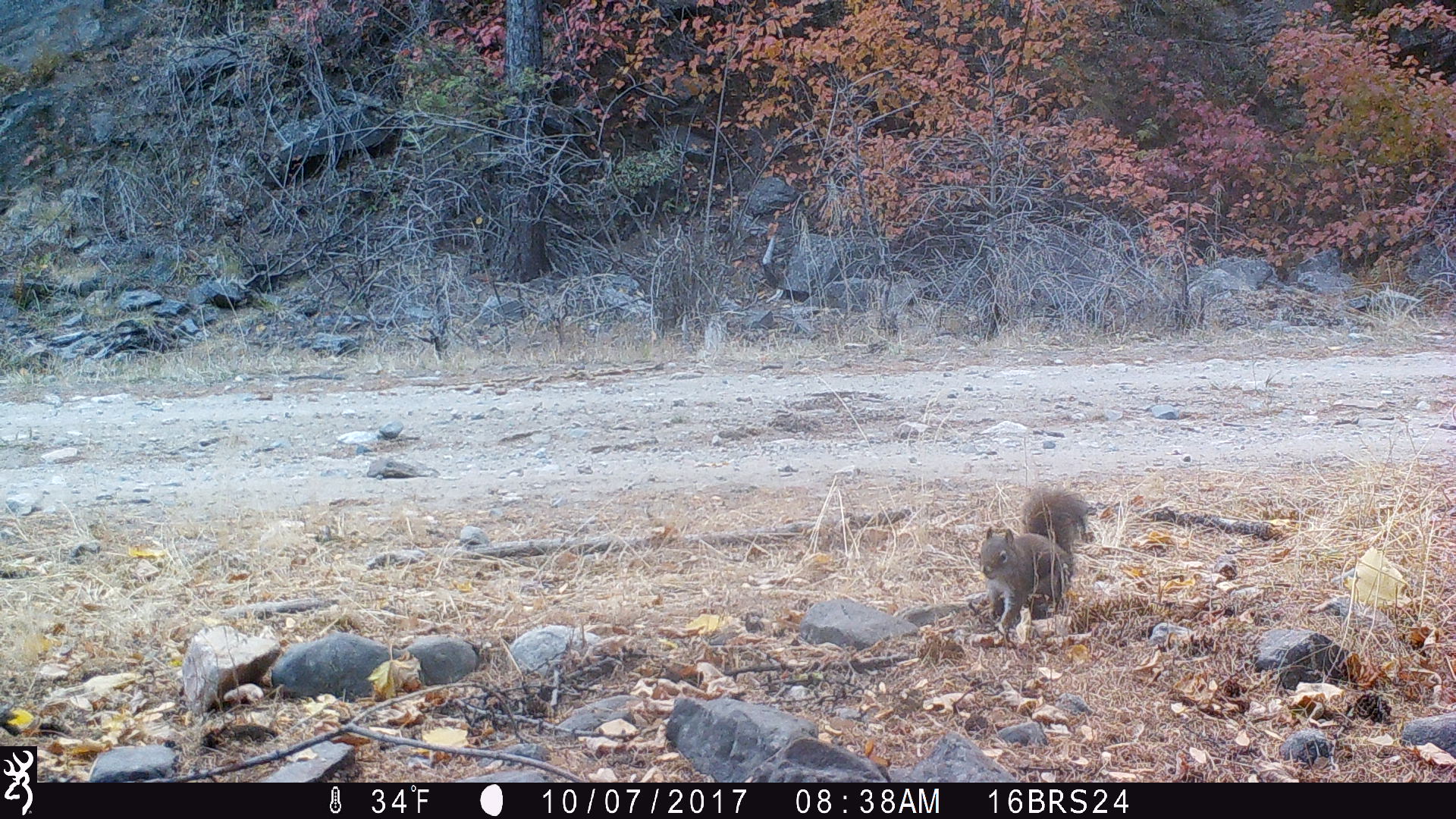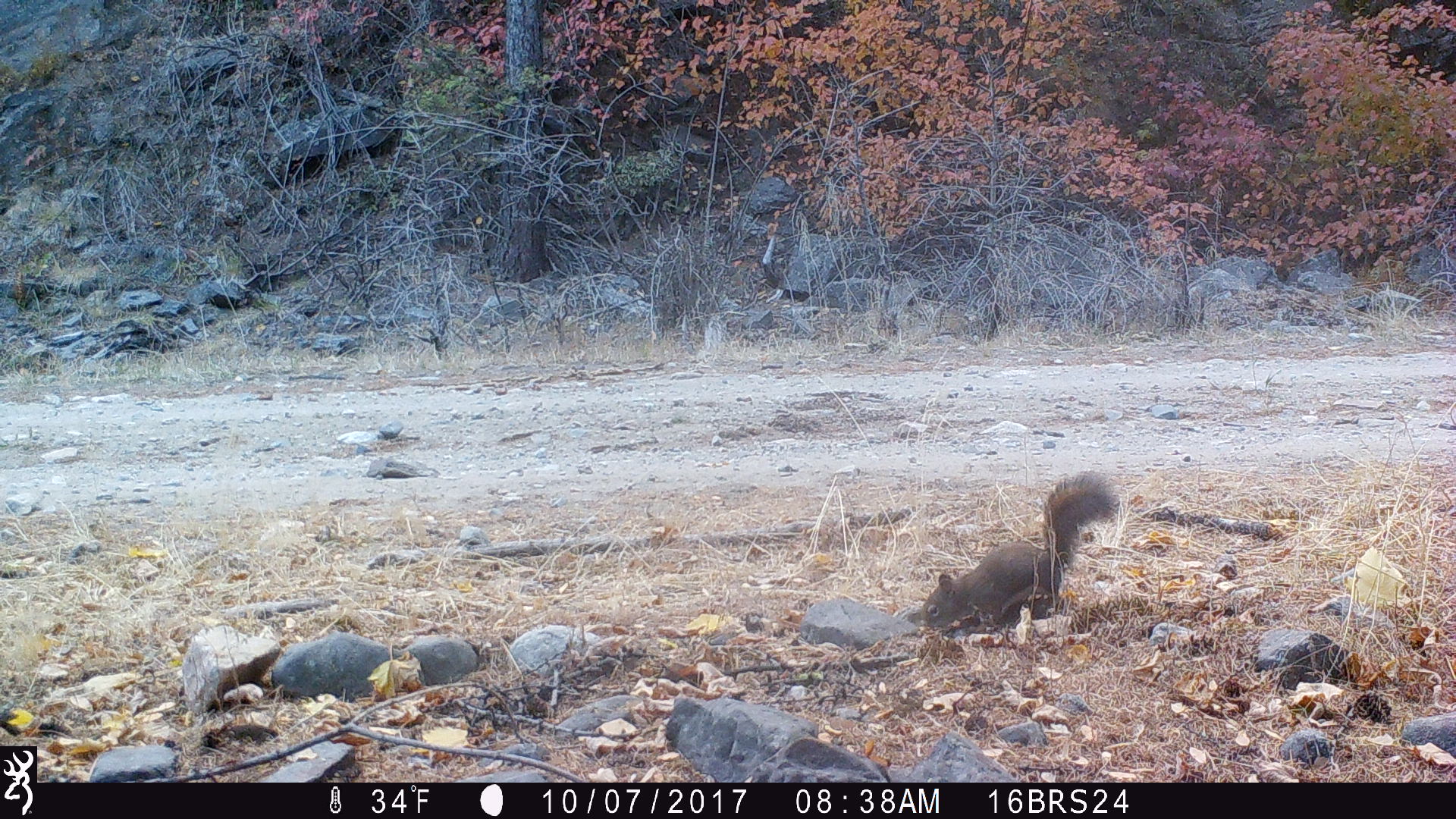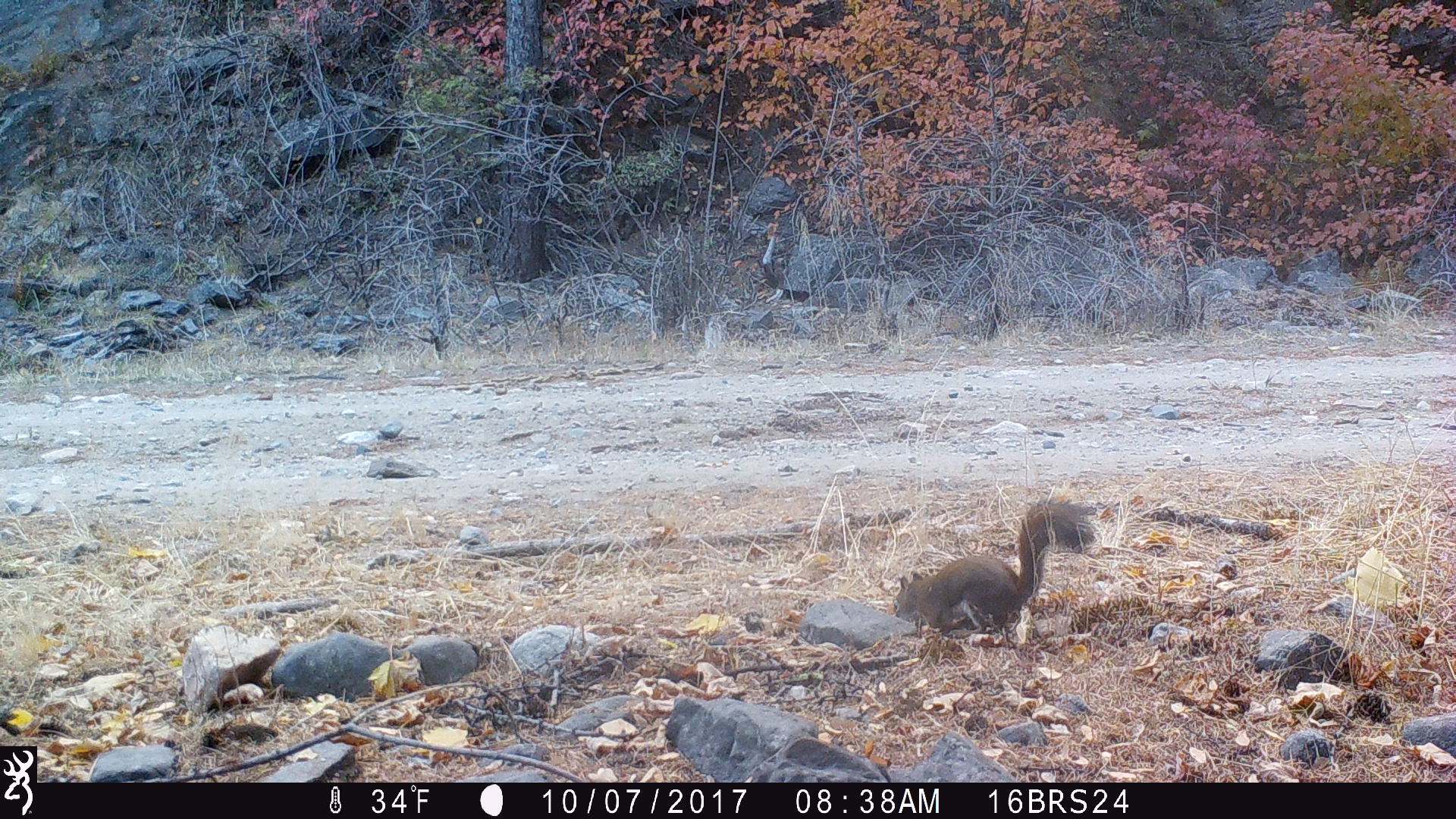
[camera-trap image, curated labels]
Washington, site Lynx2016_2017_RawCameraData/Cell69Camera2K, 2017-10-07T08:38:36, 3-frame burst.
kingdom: Animalia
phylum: Chordata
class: Mammalia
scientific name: Mammalia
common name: small mammal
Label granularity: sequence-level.